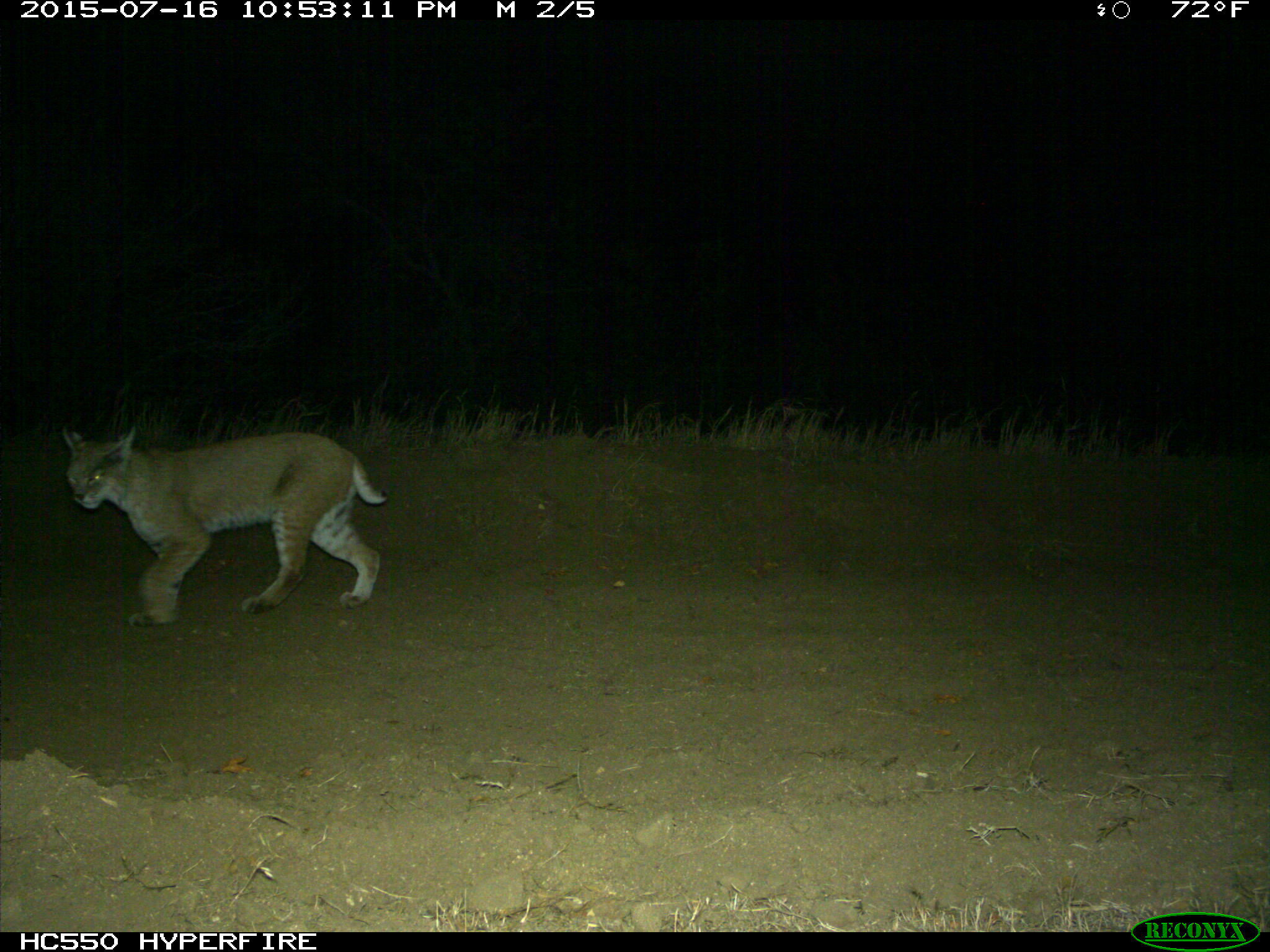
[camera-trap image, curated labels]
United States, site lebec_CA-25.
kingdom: Animalia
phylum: Chordata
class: Mammalia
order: Carnivora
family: Felidae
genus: Lynx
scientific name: Lynx rufus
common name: bobcat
Lynx rufus (bobcat).